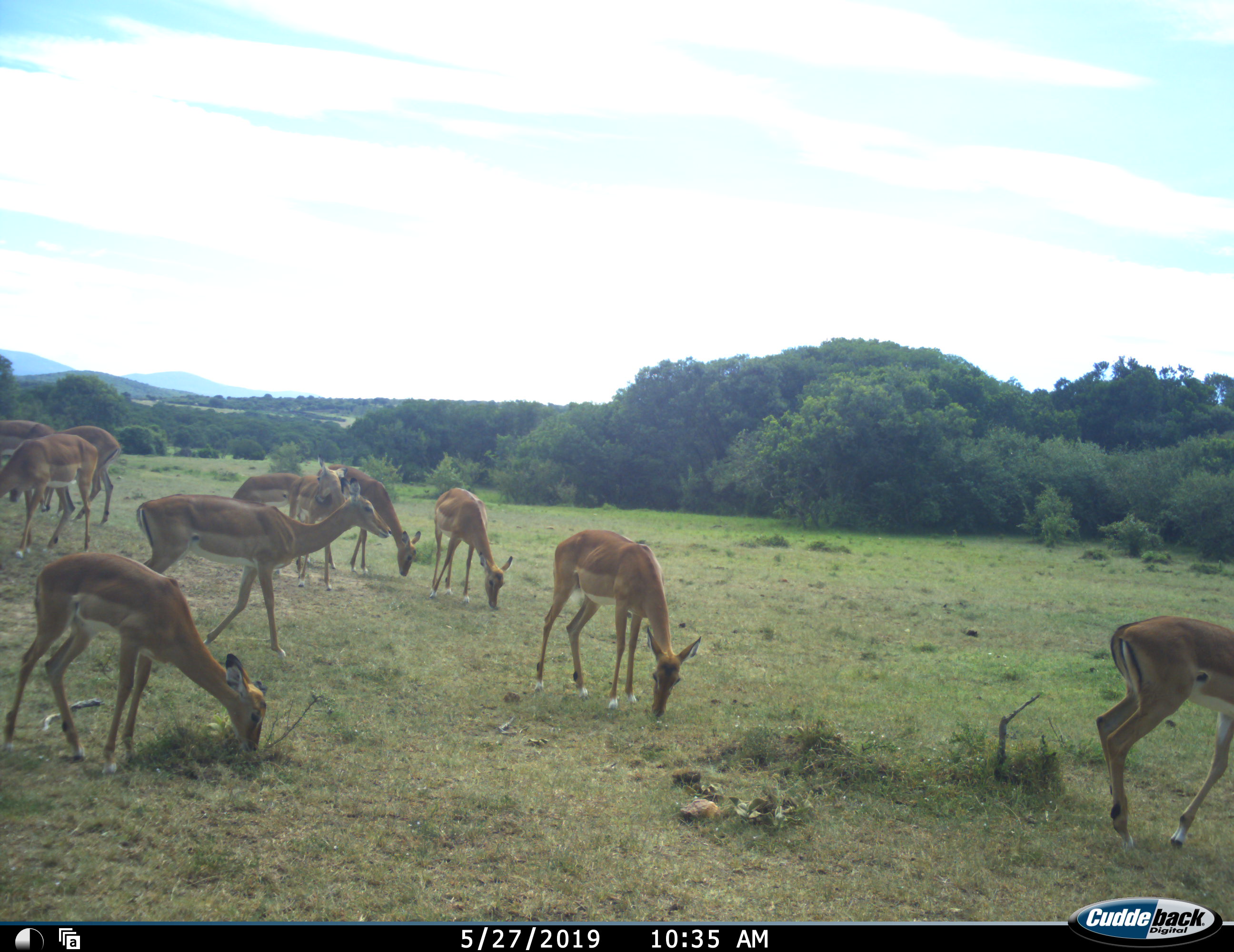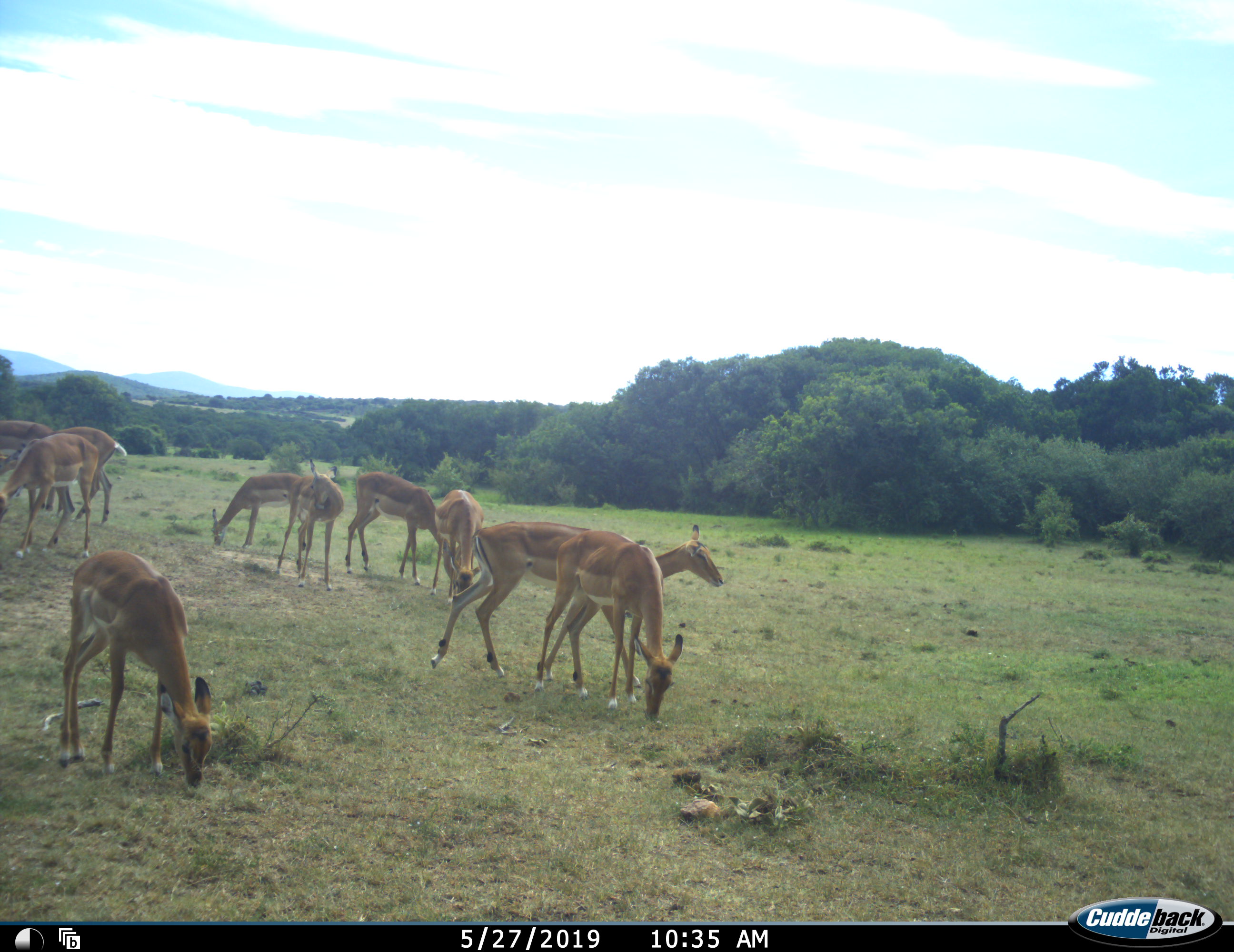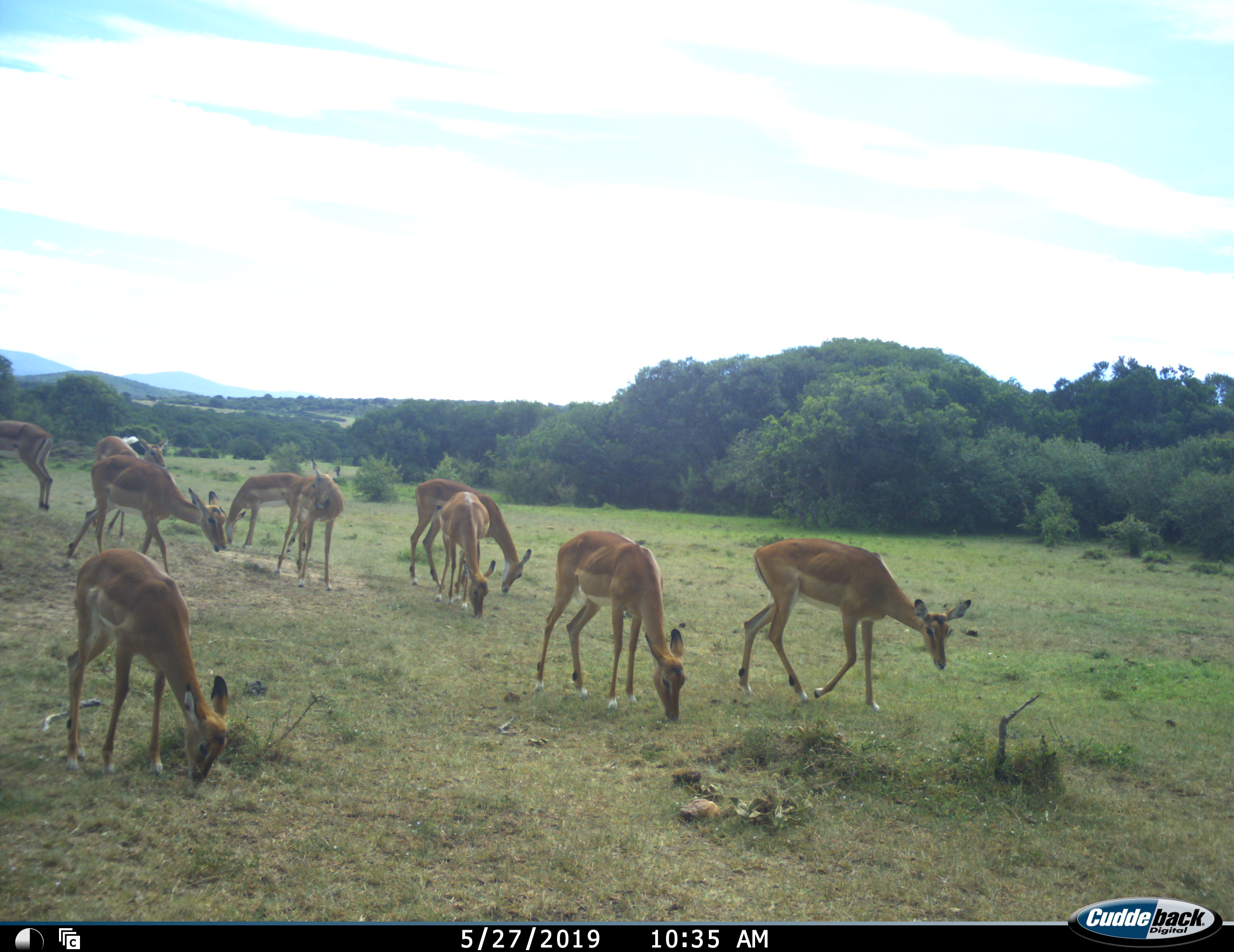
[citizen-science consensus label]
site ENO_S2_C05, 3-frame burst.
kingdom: Animalia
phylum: Chordata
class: Mammalia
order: Artiodactyla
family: Bovidae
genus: Aepyceros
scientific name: Aepyceros melampus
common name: impala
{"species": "impala (Aepyceros melampus)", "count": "11-50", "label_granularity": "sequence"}